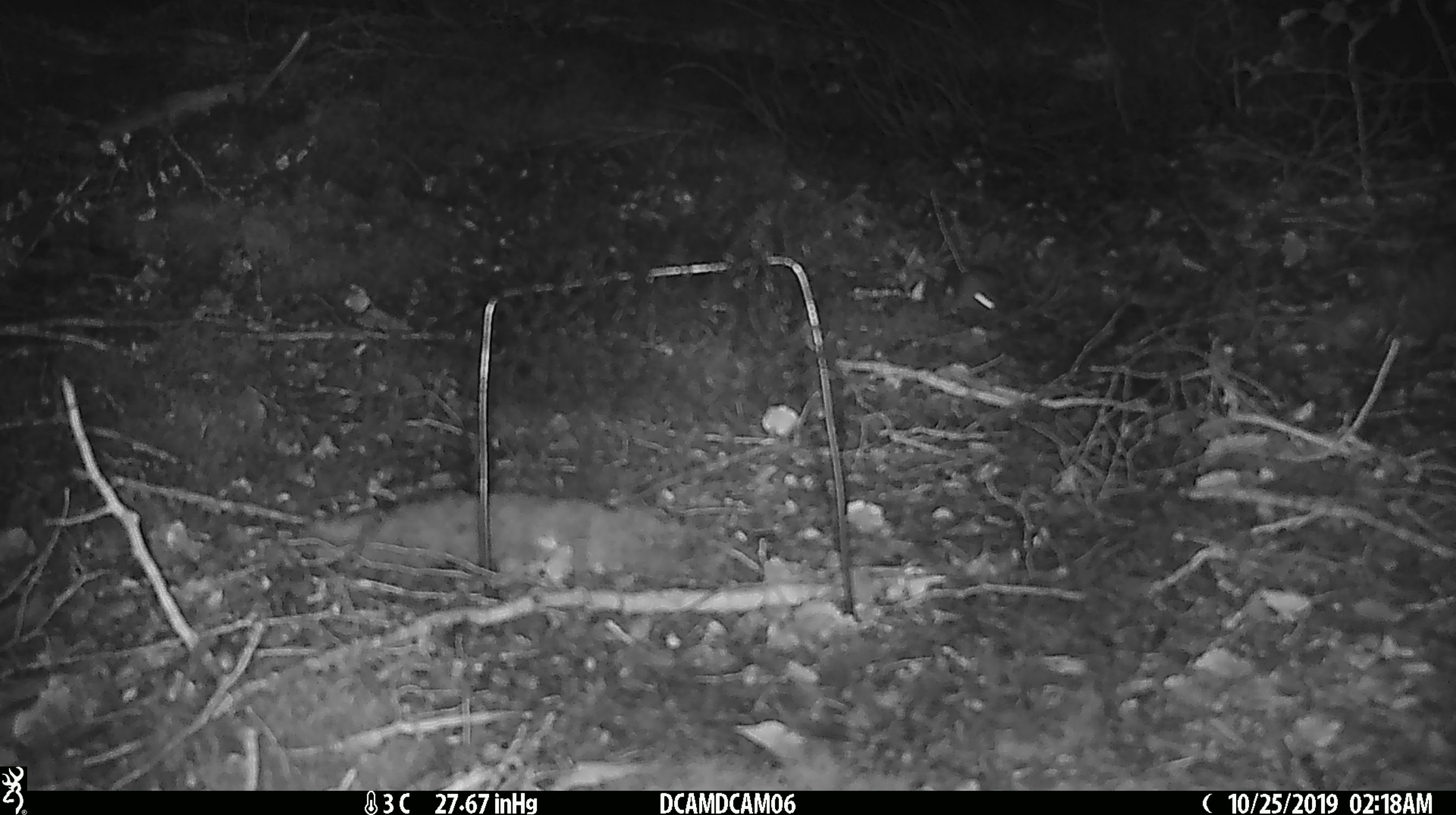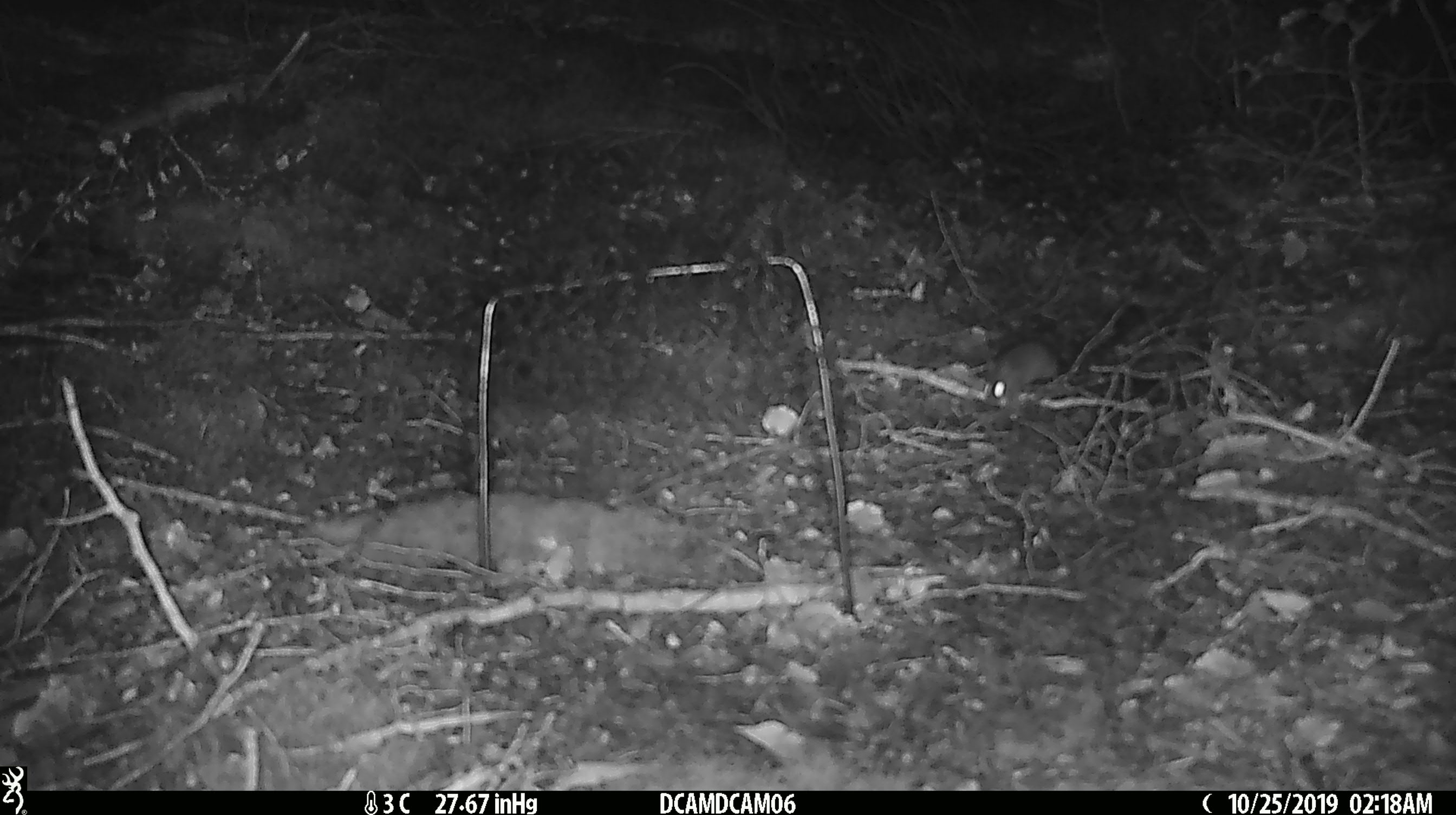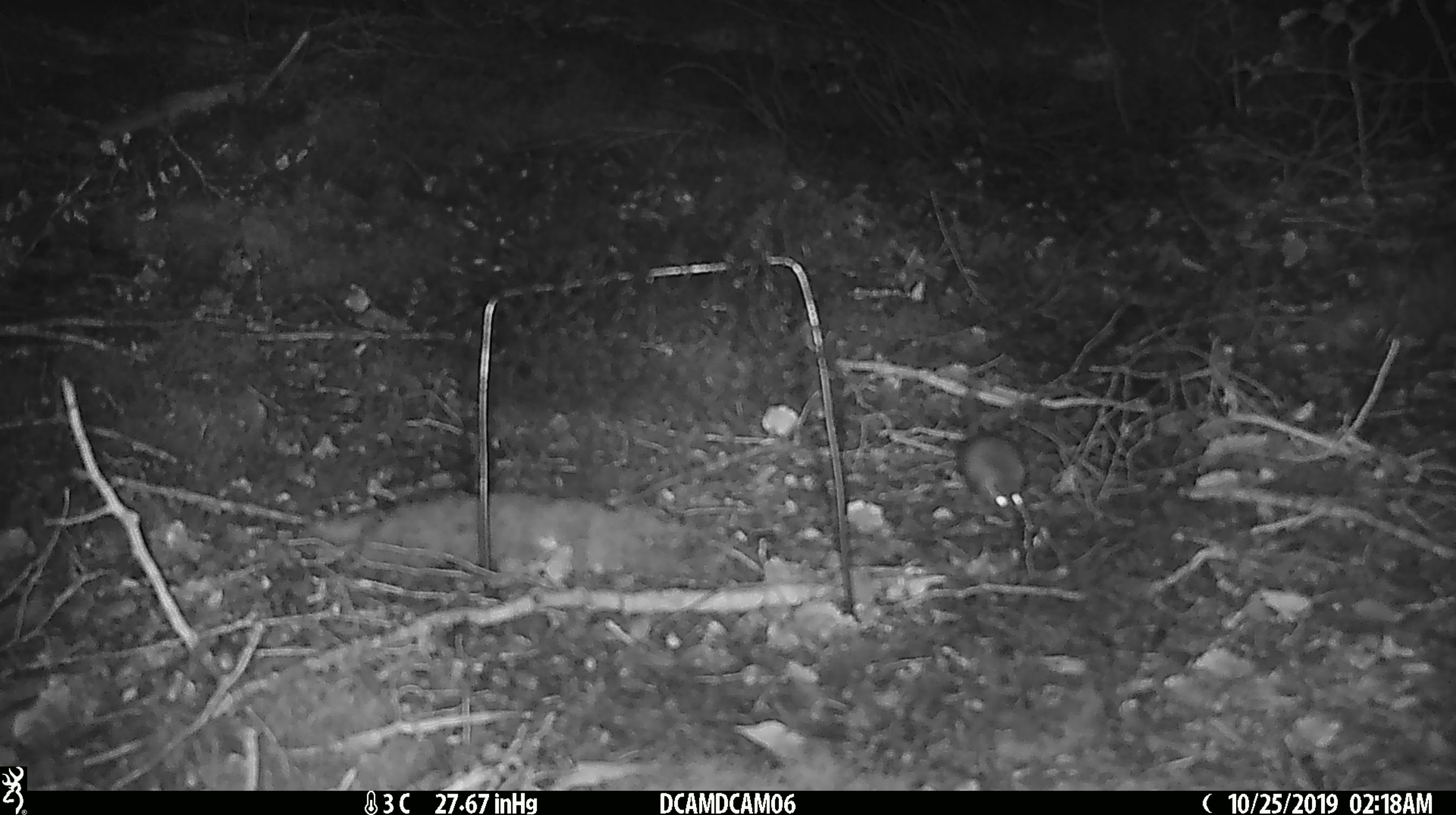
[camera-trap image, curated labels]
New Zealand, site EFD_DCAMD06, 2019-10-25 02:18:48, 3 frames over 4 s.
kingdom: Animalia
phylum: Chordata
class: Mammalia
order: Rodentia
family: Muridae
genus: Mus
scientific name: Mus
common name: mouse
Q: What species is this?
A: Mouse (Mus).